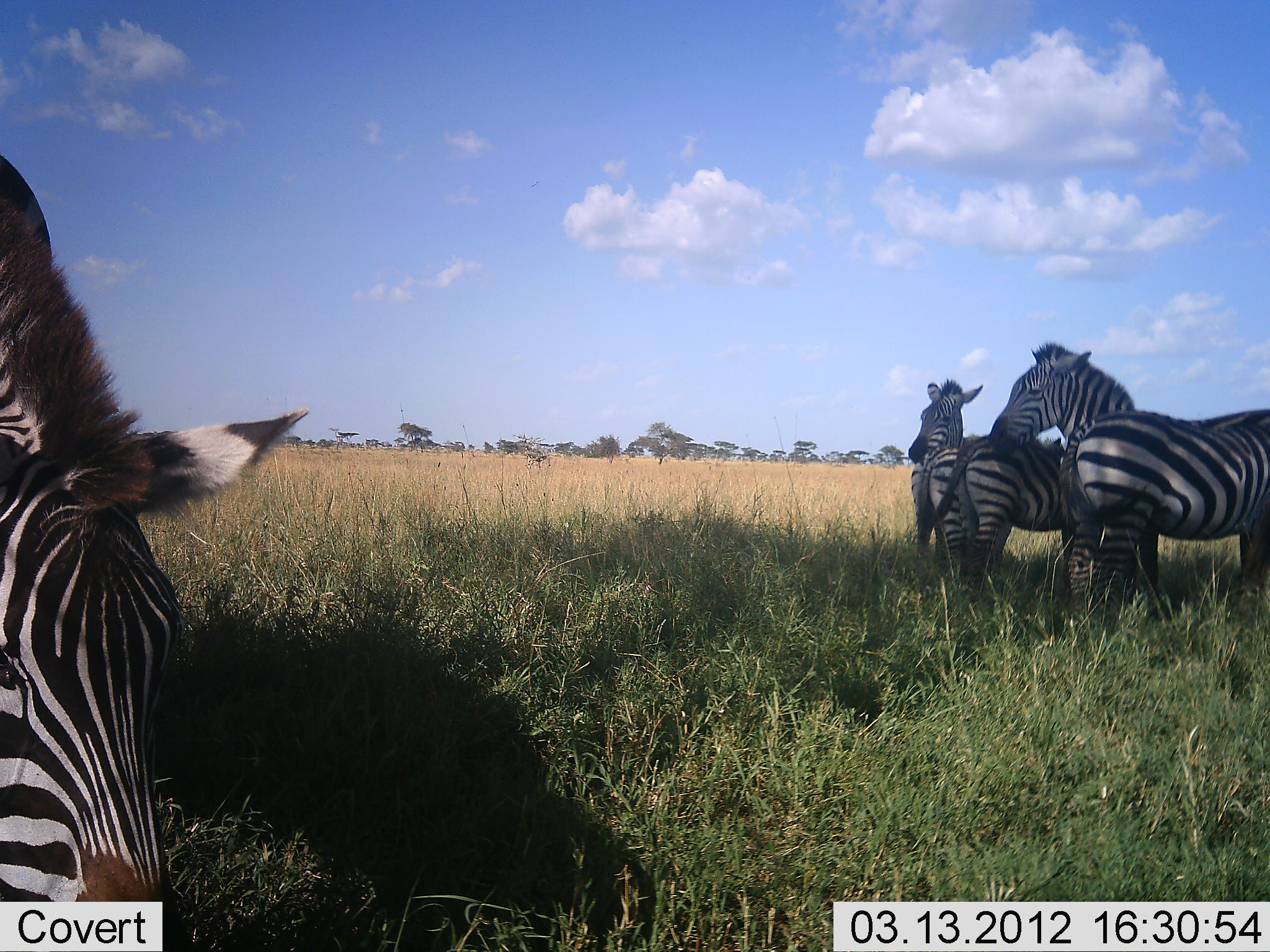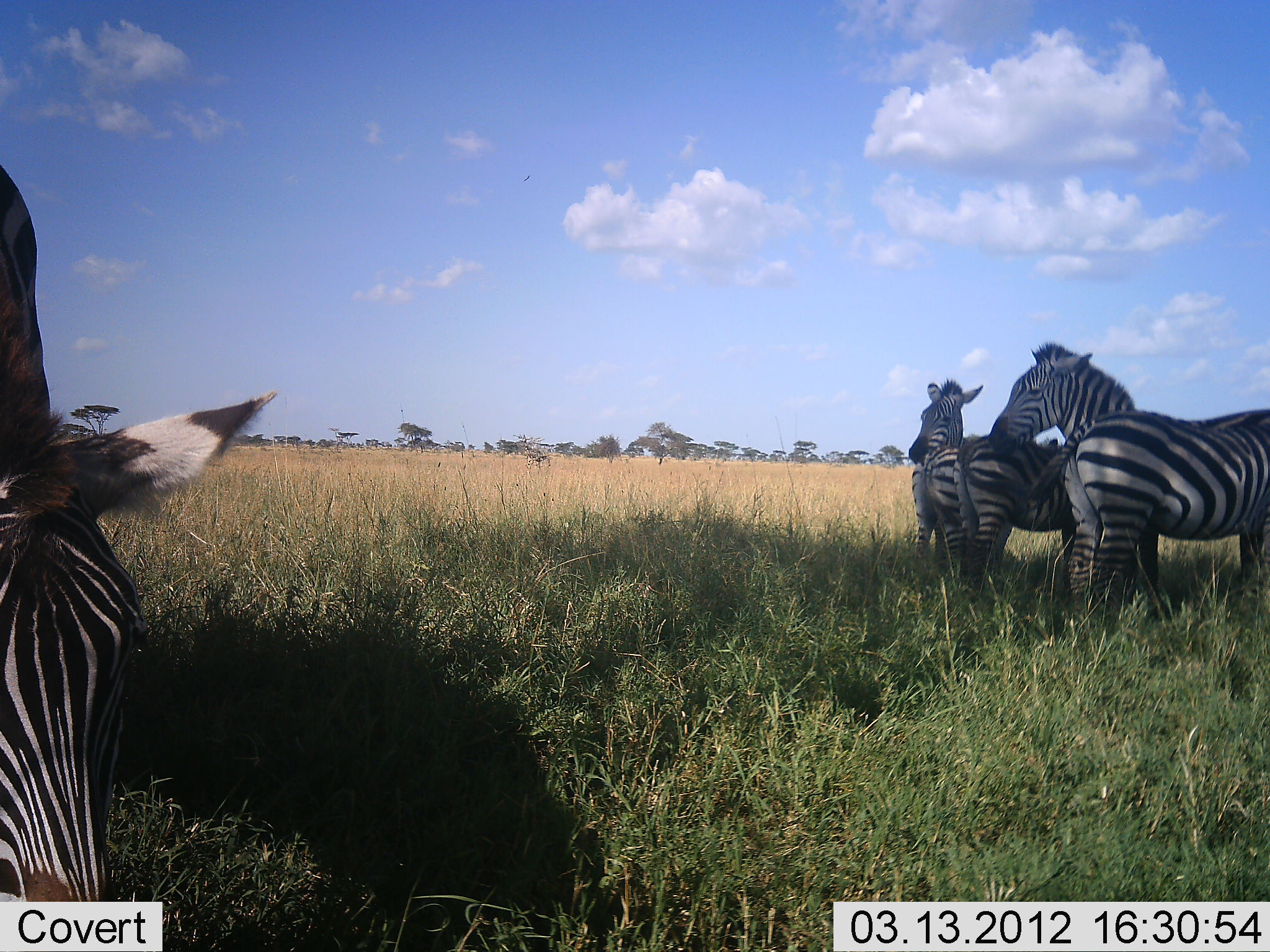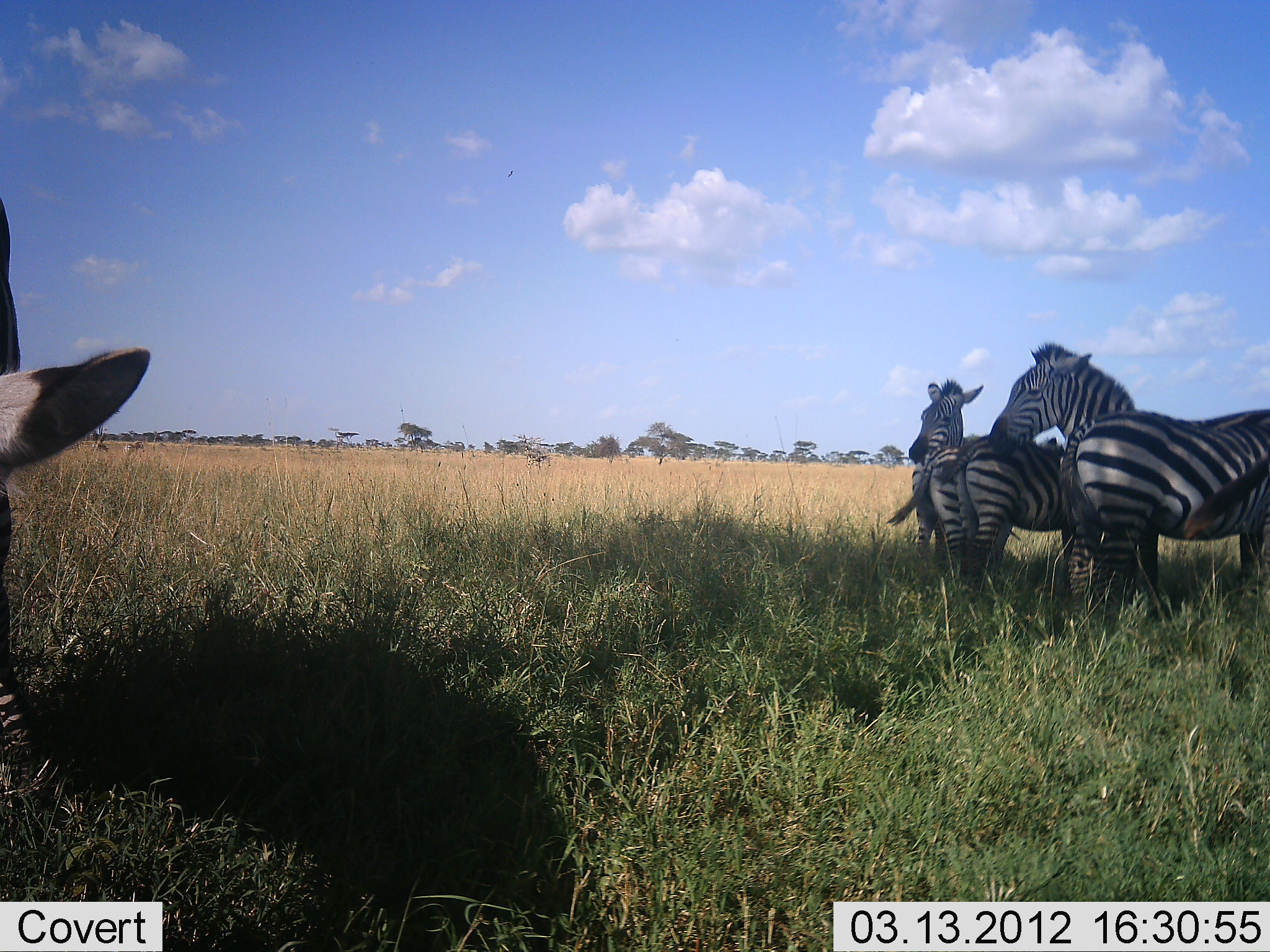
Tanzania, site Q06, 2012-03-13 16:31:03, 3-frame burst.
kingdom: Animalia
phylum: Chordata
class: Mammalia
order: Perissodactyla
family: Equidae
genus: Equus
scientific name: Equus quagga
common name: plains zebra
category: zebra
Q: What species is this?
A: Zebra (plains zebra) (Equus quagga).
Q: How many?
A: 5.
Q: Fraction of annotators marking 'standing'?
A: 92%.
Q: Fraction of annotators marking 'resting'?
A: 0%.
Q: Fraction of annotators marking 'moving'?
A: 4%.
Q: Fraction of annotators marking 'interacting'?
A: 12%.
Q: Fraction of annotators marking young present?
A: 0%.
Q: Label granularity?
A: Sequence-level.